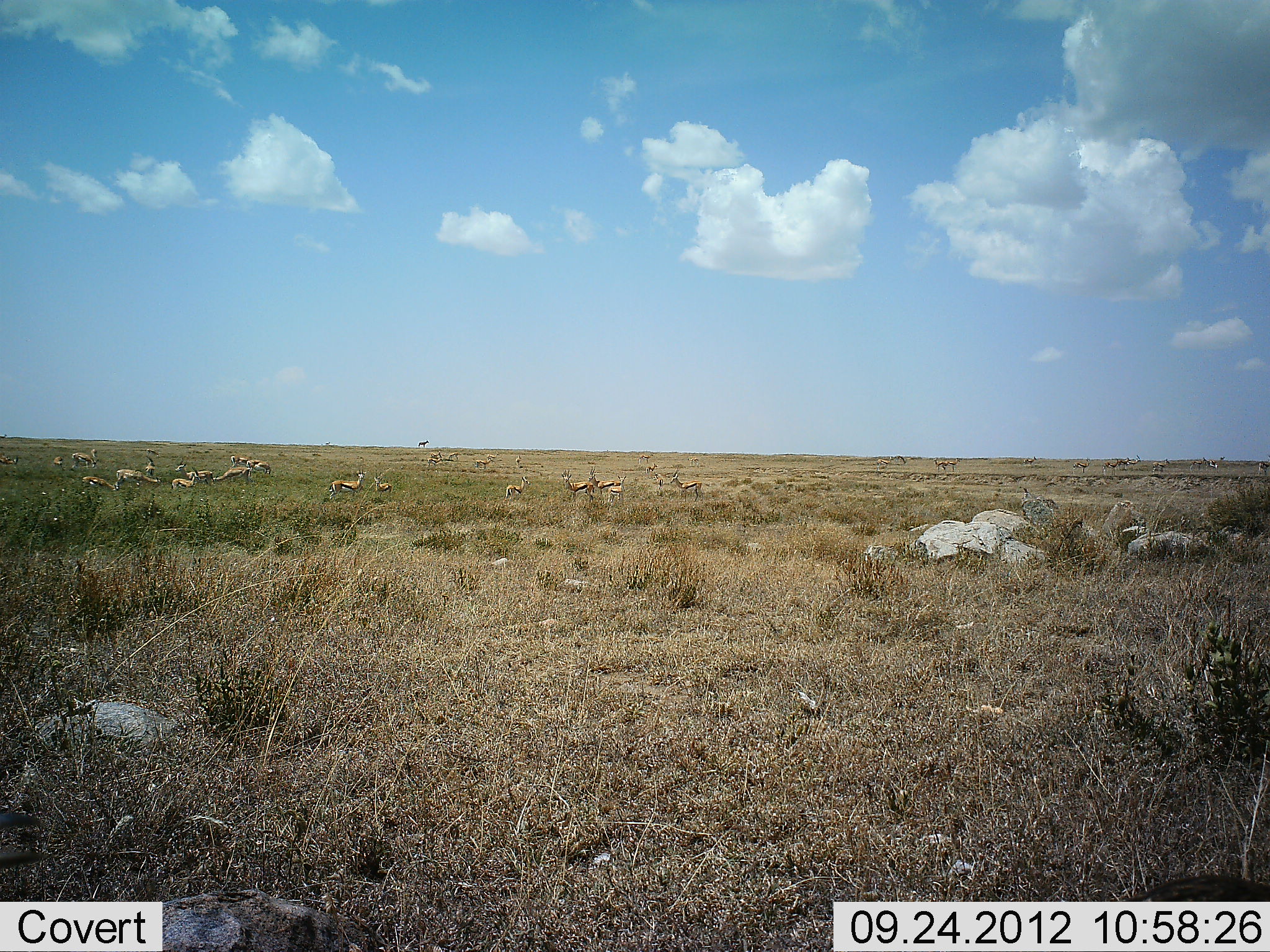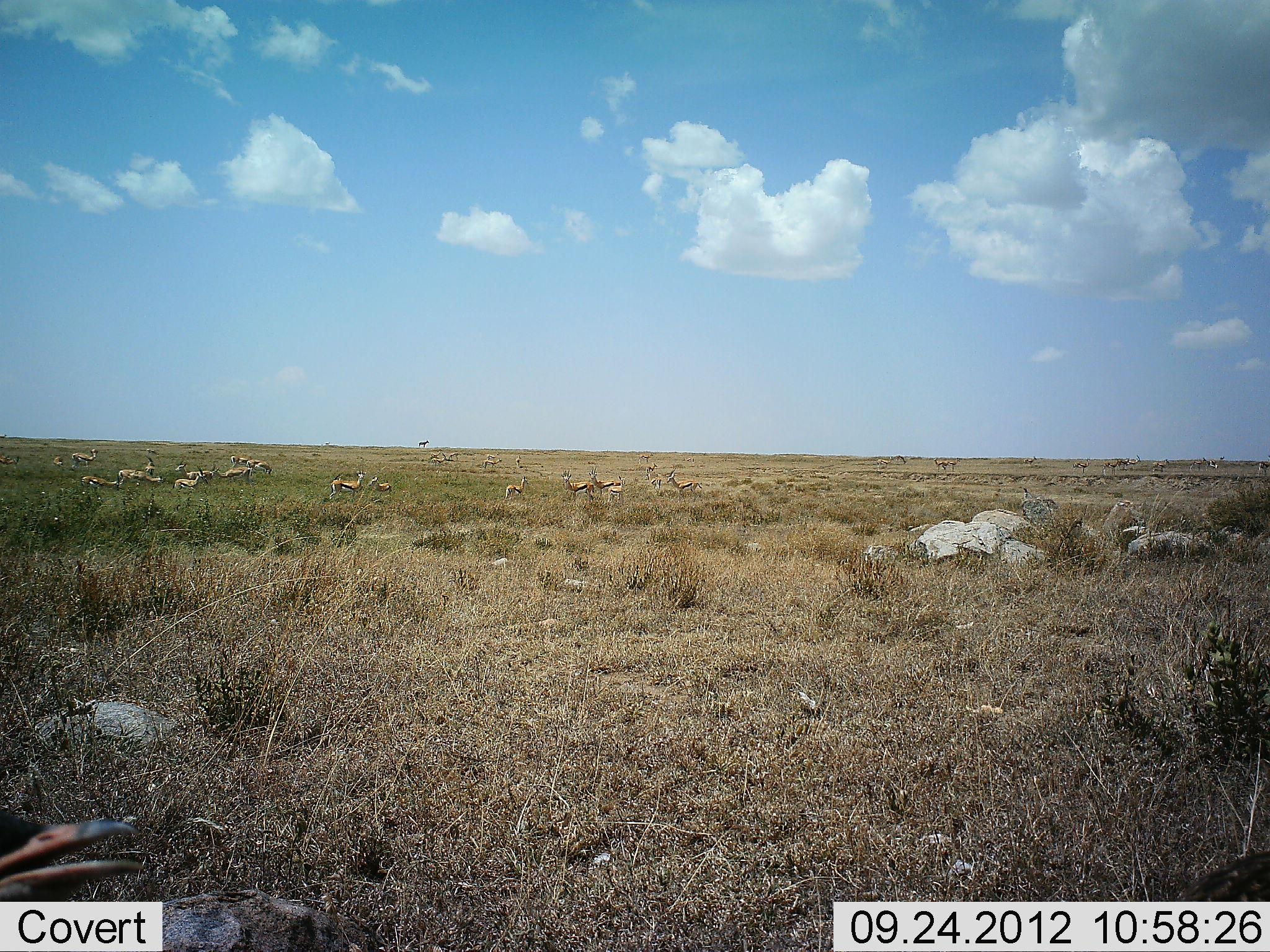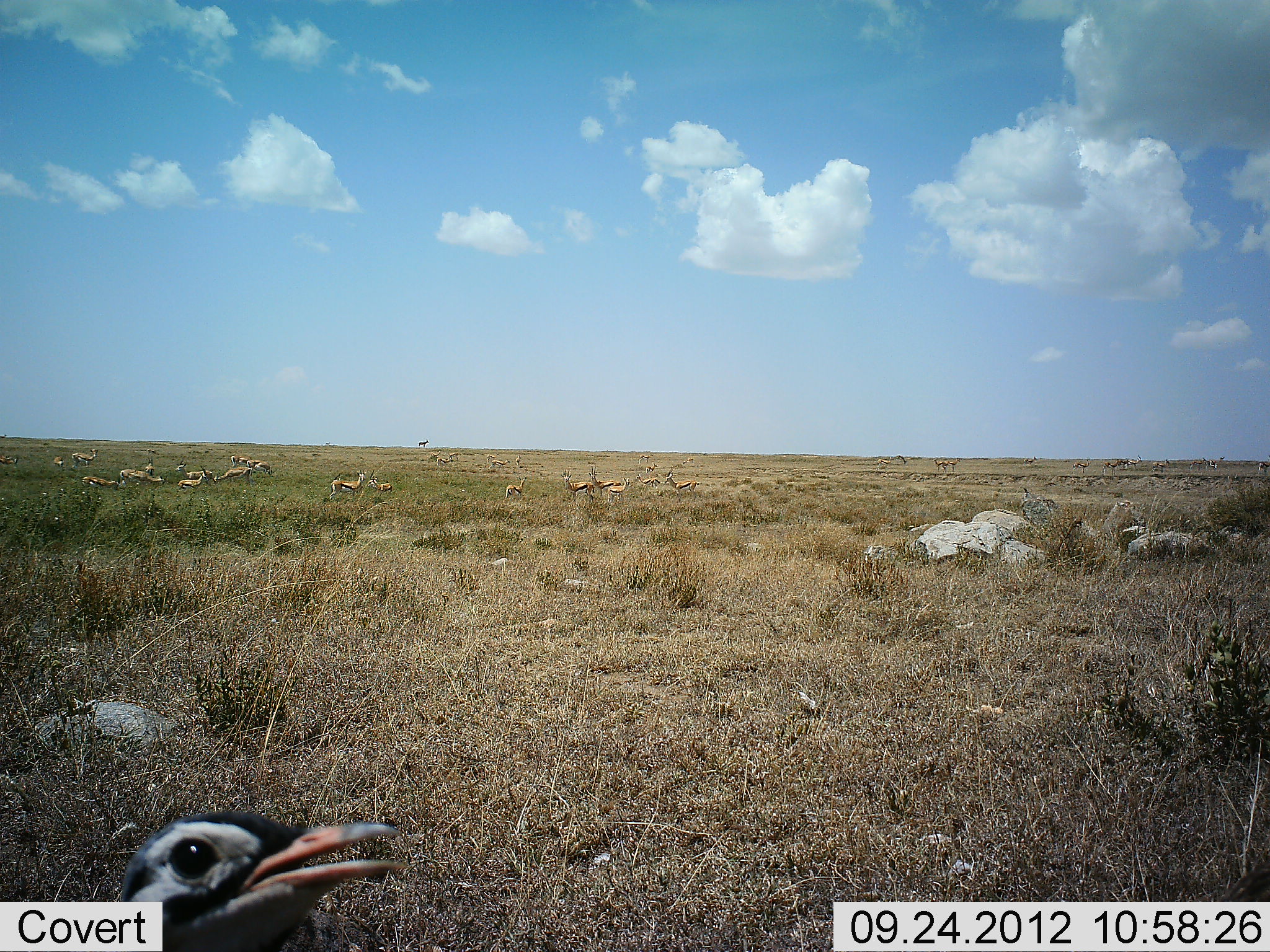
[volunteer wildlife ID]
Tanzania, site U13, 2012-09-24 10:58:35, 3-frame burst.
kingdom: Animalia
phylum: Chordata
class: Mammalia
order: Artiodactyla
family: Bovidae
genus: Eudorcas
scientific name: Eudorcas thomsonii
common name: thomson's gazelle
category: gazellethomsons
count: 11-50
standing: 92%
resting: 25%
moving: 67%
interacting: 25%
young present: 8%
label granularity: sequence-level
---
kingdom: Animalia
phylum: Chordata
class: Aves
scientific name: Aves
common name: bird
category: otherbird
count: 1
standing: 38%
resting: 0%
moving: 62%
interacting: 0%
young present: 0%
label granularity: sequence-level